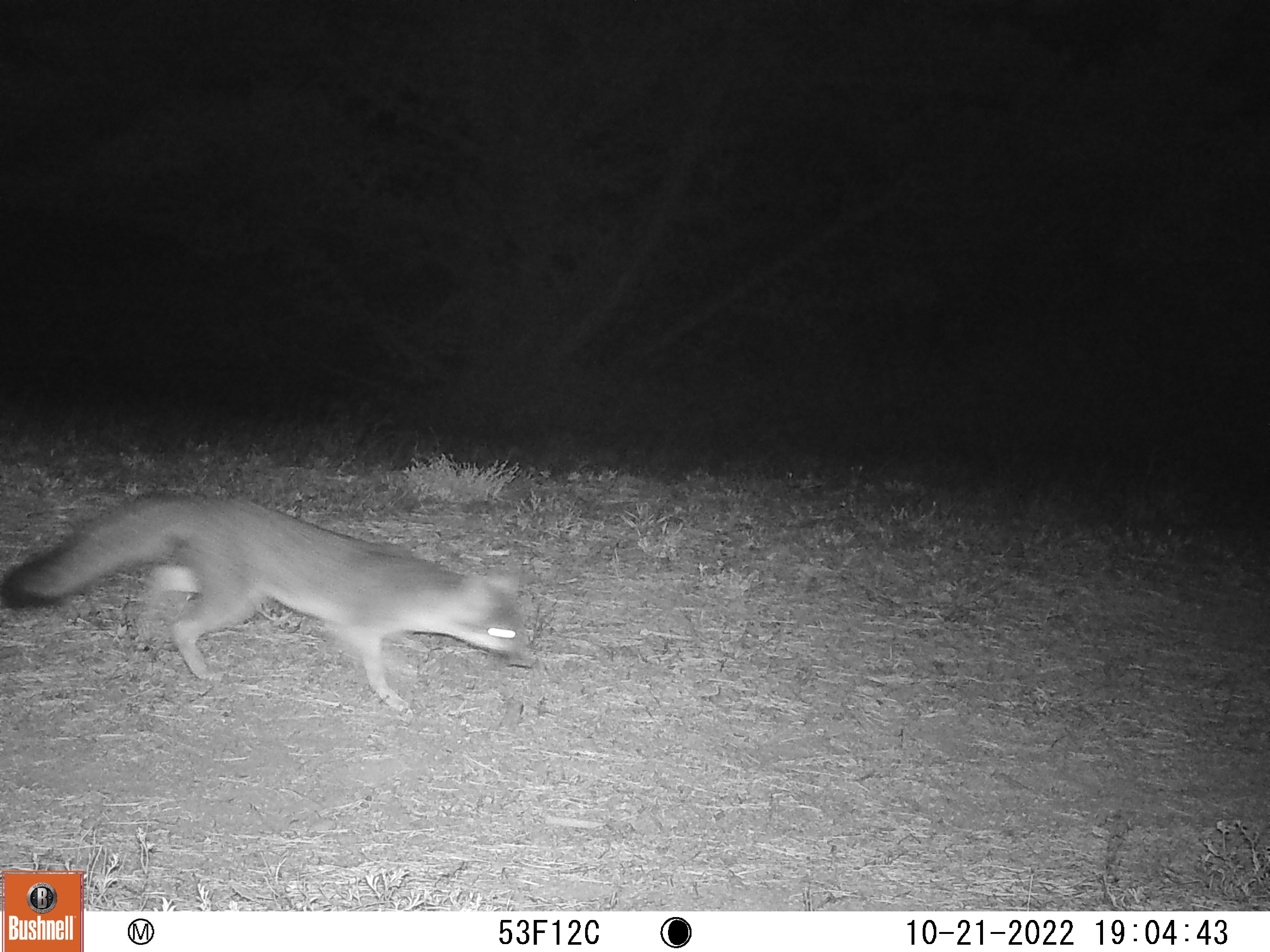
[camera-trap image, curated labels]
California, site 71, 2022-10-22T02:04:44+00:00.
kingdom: Animalia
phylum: Chordata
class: Mammalia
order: Carnivora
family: Canidae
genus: Urocyon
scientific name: Urocyon cinereoargenteus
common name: gray fox